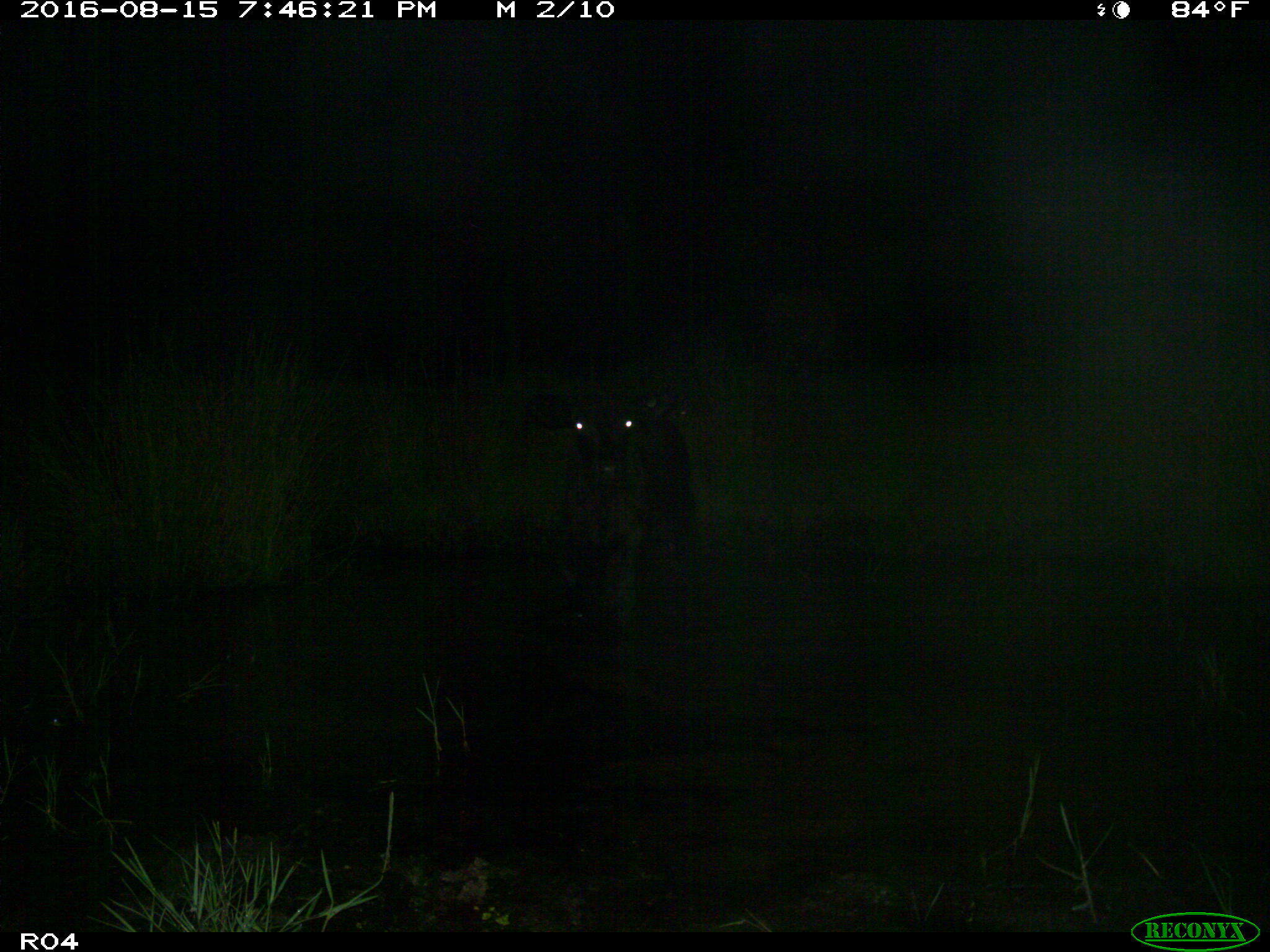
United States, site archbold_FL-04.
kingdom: Animalia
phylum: Chordata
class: Mammalia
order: Artiodactyla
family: Bovidae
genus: Bos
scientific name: Bos taurus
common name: domestic cow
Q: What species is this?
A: Bos taurus (domestic cow).